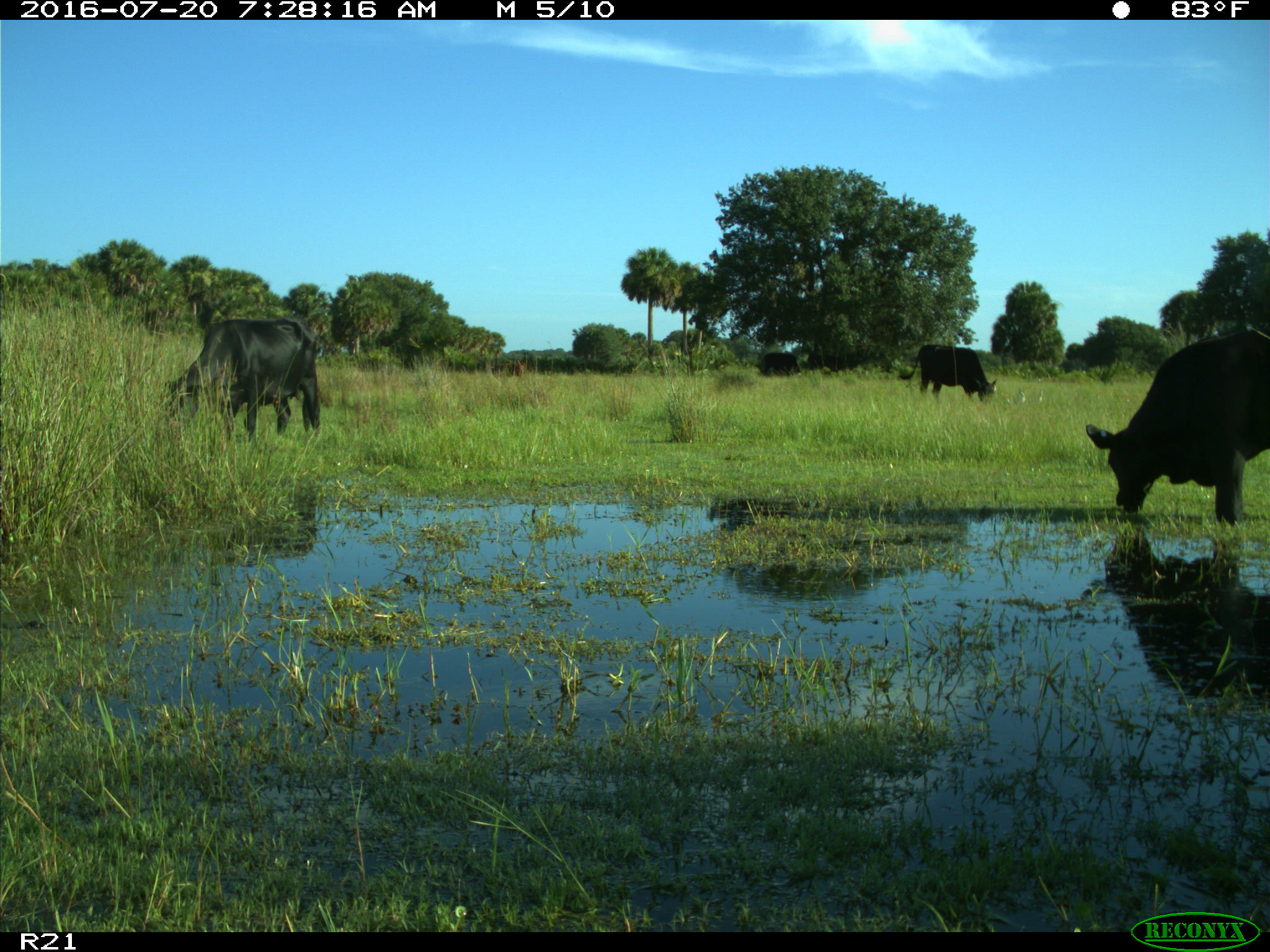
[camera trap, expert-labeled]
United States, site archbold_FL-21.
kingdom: Animalia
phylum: Chordata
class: Mammalia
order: Artiodactyla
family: Bovidae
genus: Bos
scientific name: Bos taurus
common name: domestic cow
Bos taurus (domestic cow).